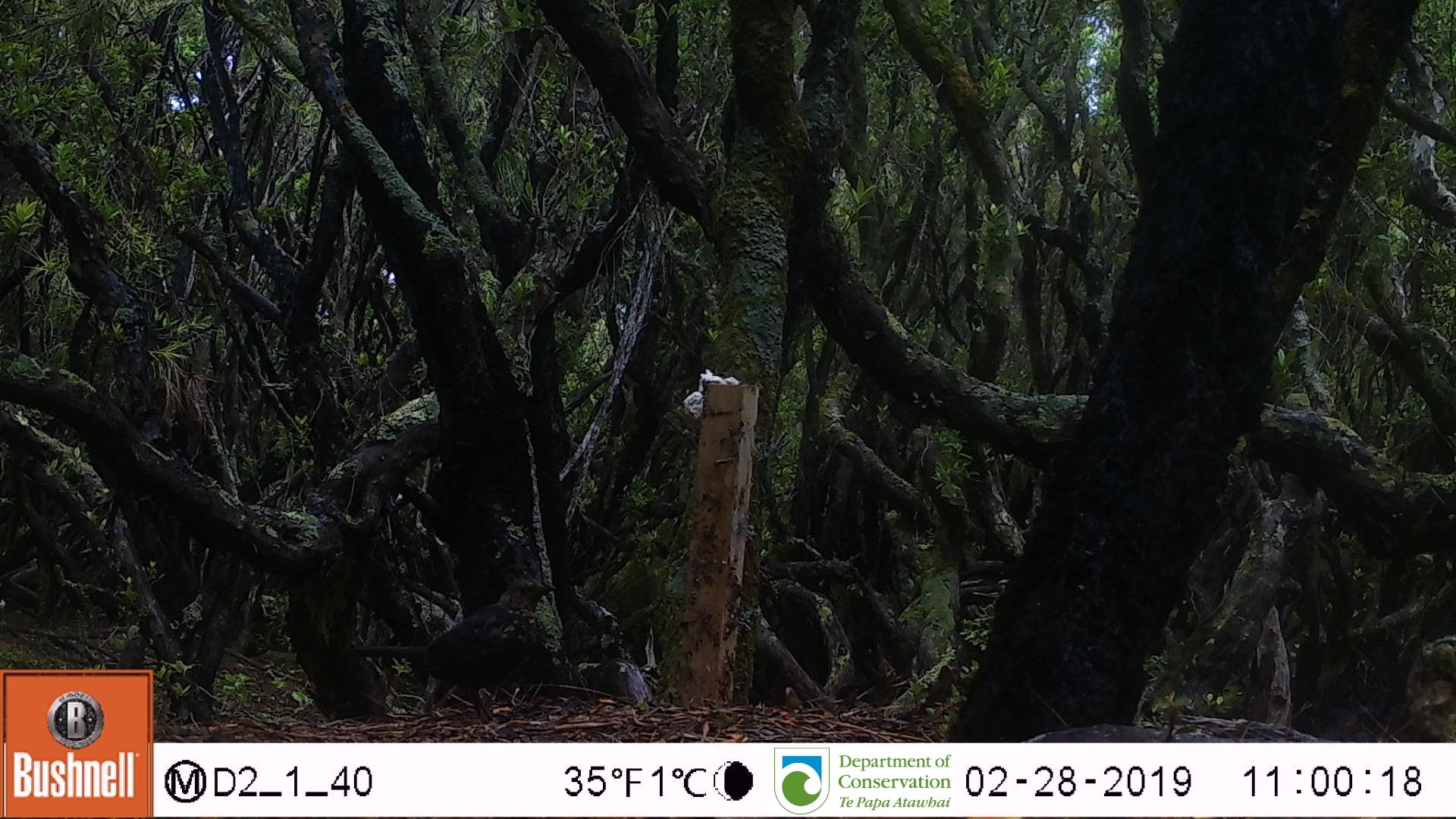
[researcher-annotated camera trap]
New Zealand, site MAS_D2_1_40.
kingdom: Animalia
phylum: Chordata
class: Aves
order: Passeriformes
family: Turdidae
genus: Turdus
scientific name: Turdus merula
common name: eurasian blackbird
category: blackbird